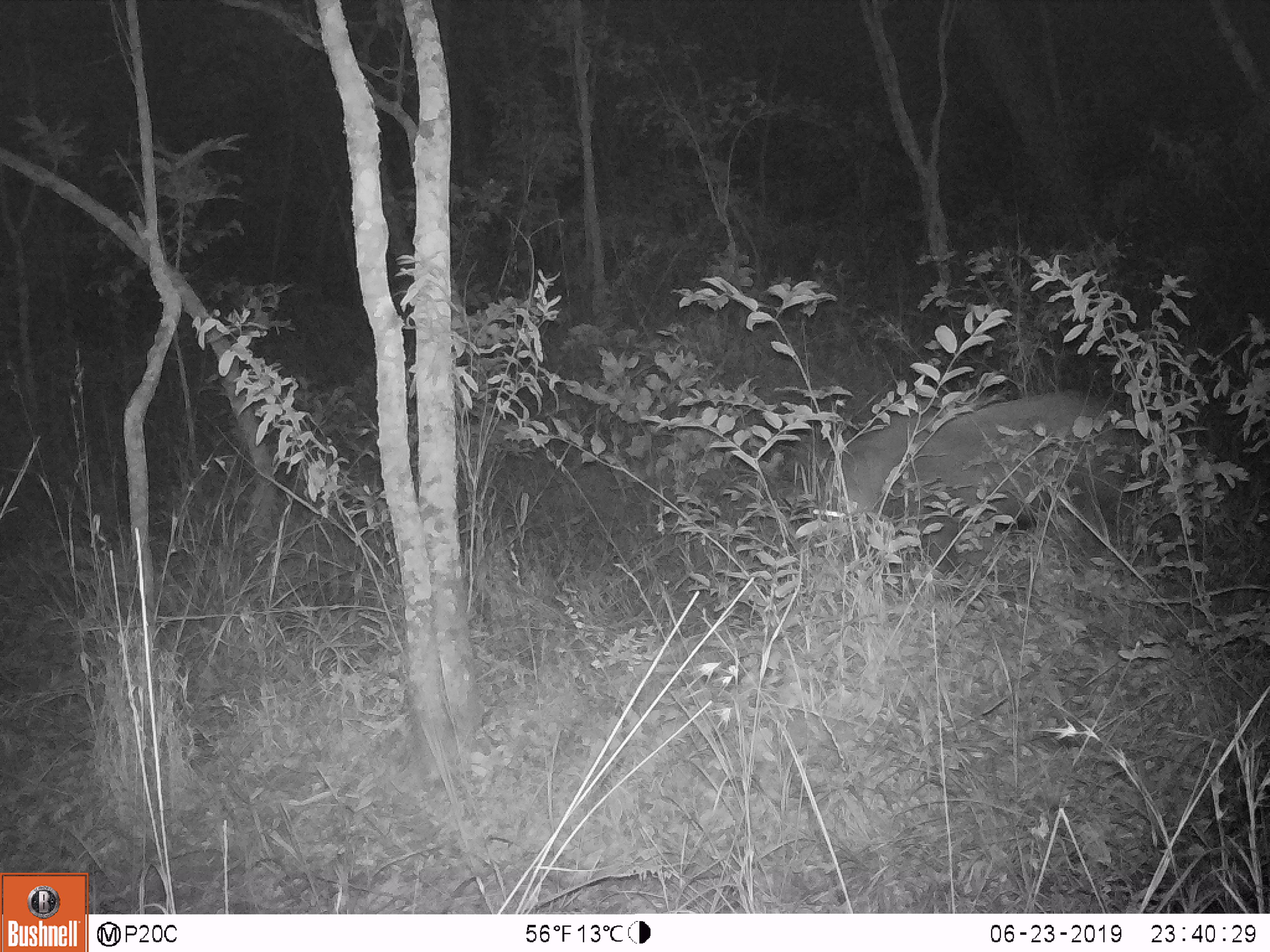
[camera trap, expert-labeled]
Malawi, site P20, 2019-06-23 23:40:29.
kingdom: Animalia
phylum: Chordata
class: Mammalia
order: Artiodactyla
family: Suidae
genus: Potamochoerus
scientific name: Potamochoerus larvatus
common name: bushpig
Bushpig (Potamochoerus larvatus), count 1.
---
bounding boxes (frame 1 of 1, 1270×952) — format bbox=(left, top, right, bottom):
bushpig: bbox=(797, 379, 1140, 584)